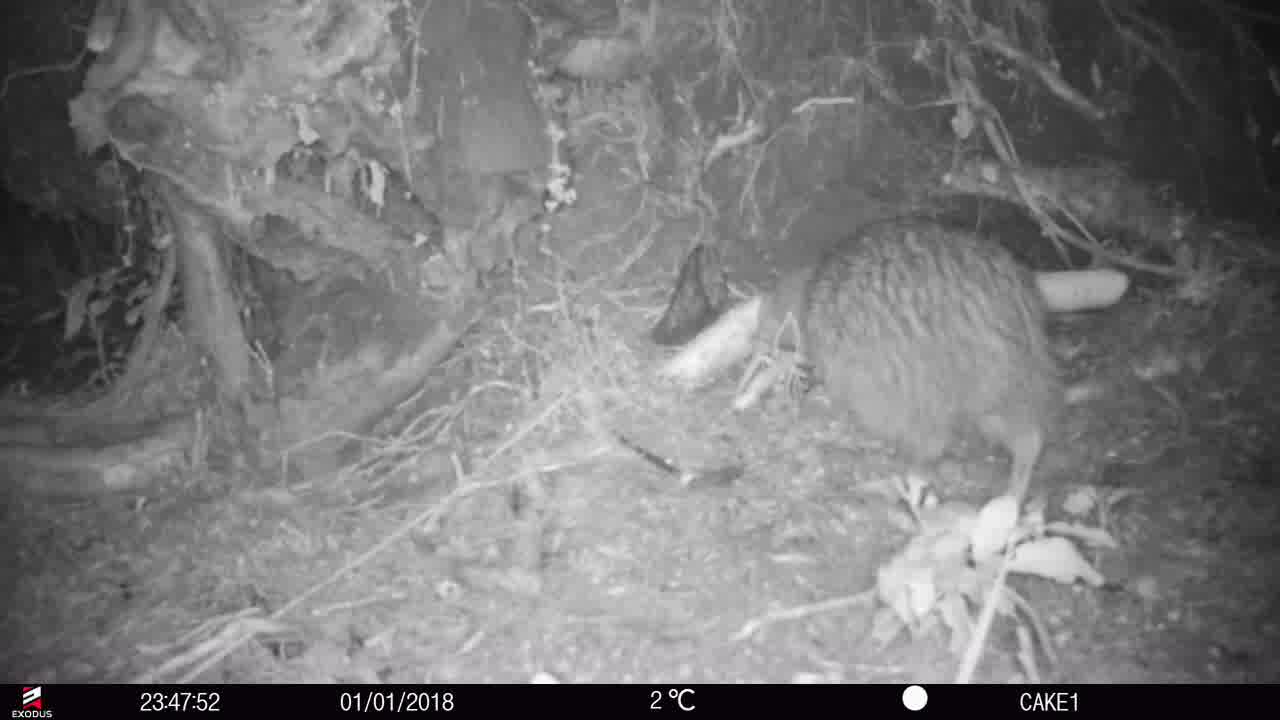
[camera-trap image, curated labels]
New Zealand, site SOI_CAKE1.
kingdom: Animalia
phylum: Chordata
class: Aves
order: Apterygiformes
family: Apterygidae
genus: Apteryx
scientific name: Apteryx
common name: kiwi